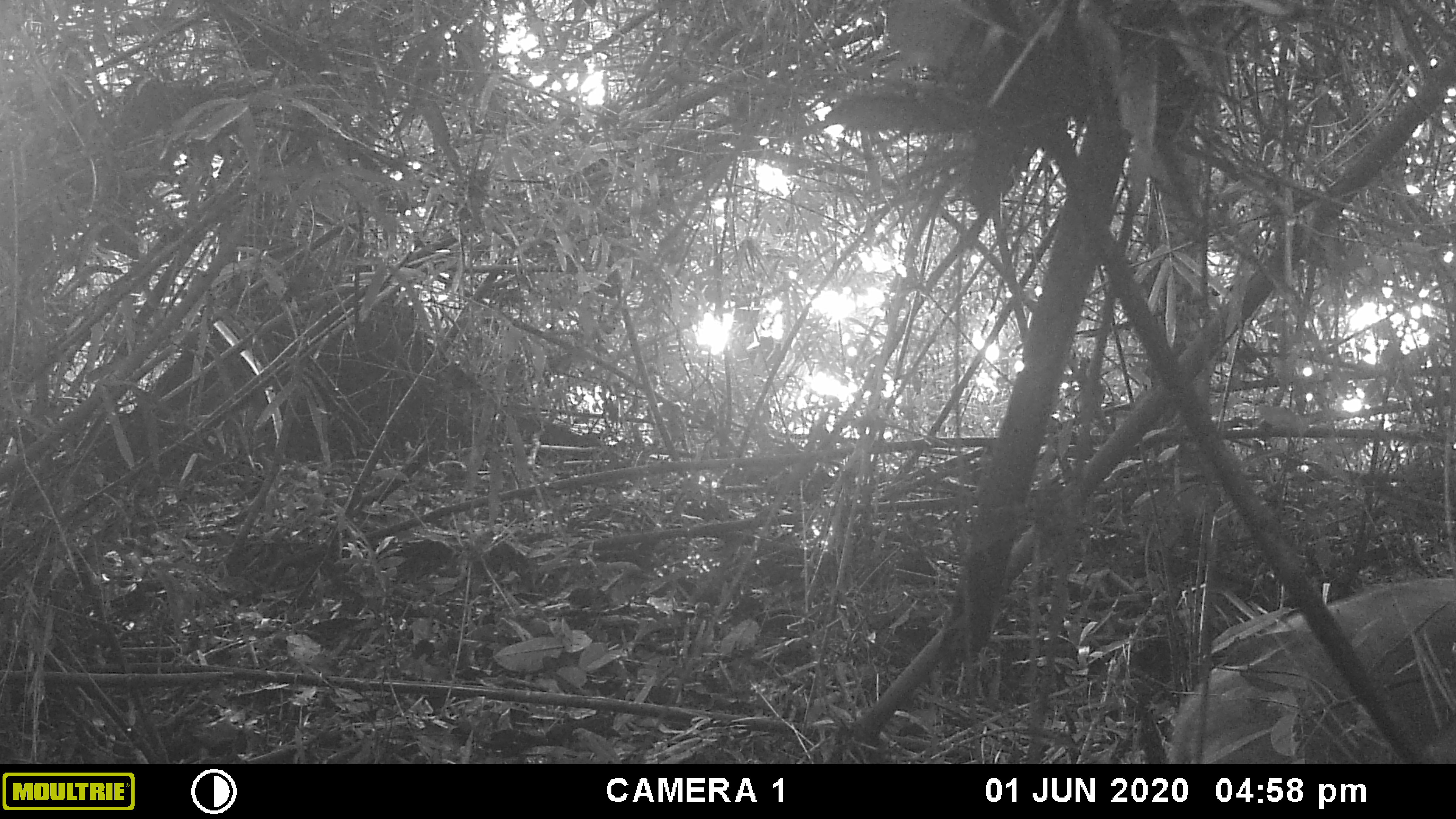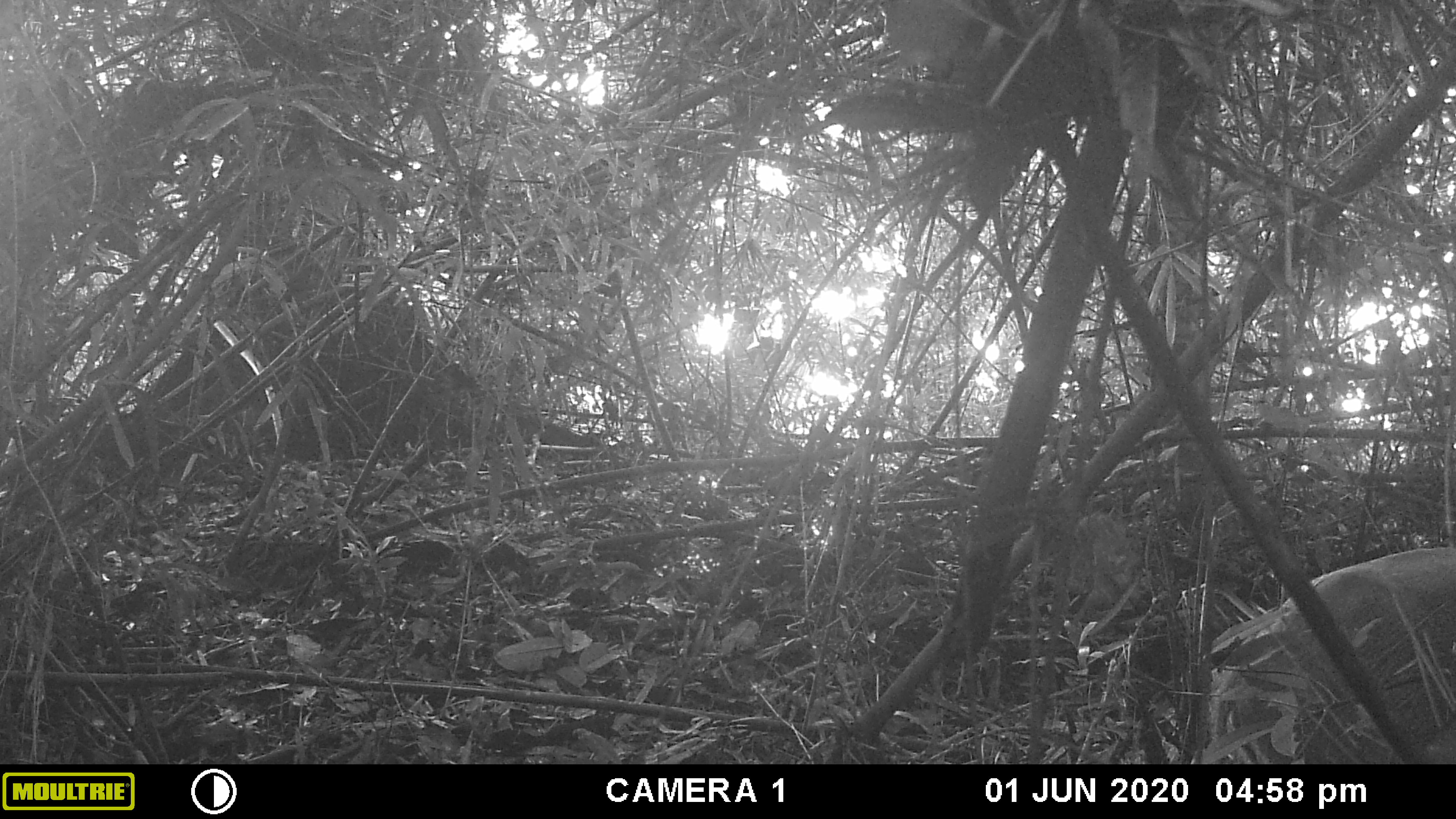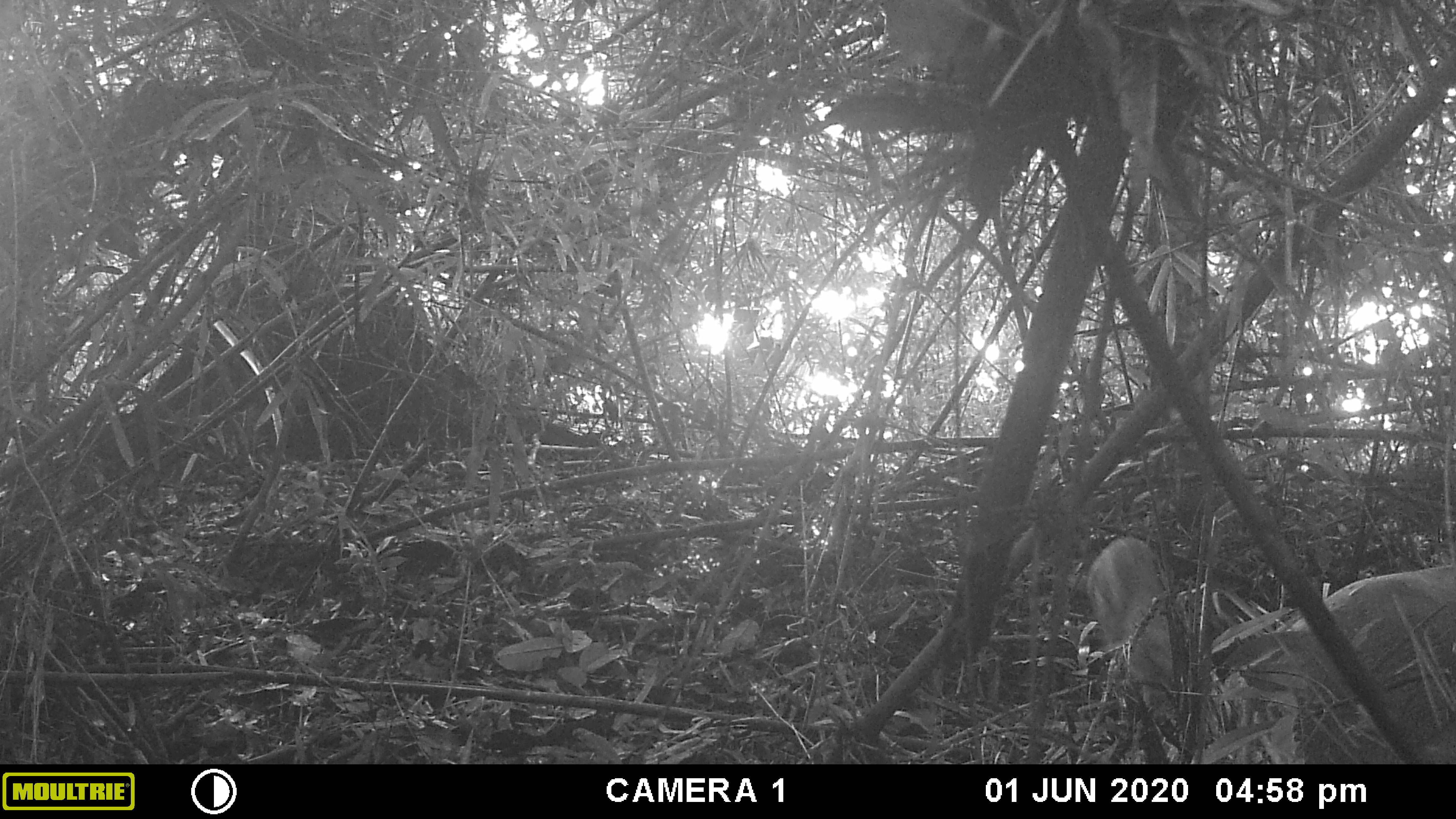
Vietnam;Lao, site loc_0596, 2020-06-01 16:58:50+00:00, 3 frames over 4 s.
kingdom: Animalia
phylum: Chordata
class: Mammalia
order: Artiodactyla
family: Suidae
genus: Sus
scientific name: Sus scrofa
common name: eurasian wild pig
Eurasian wild pig (Sus scrofa). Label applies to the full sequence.